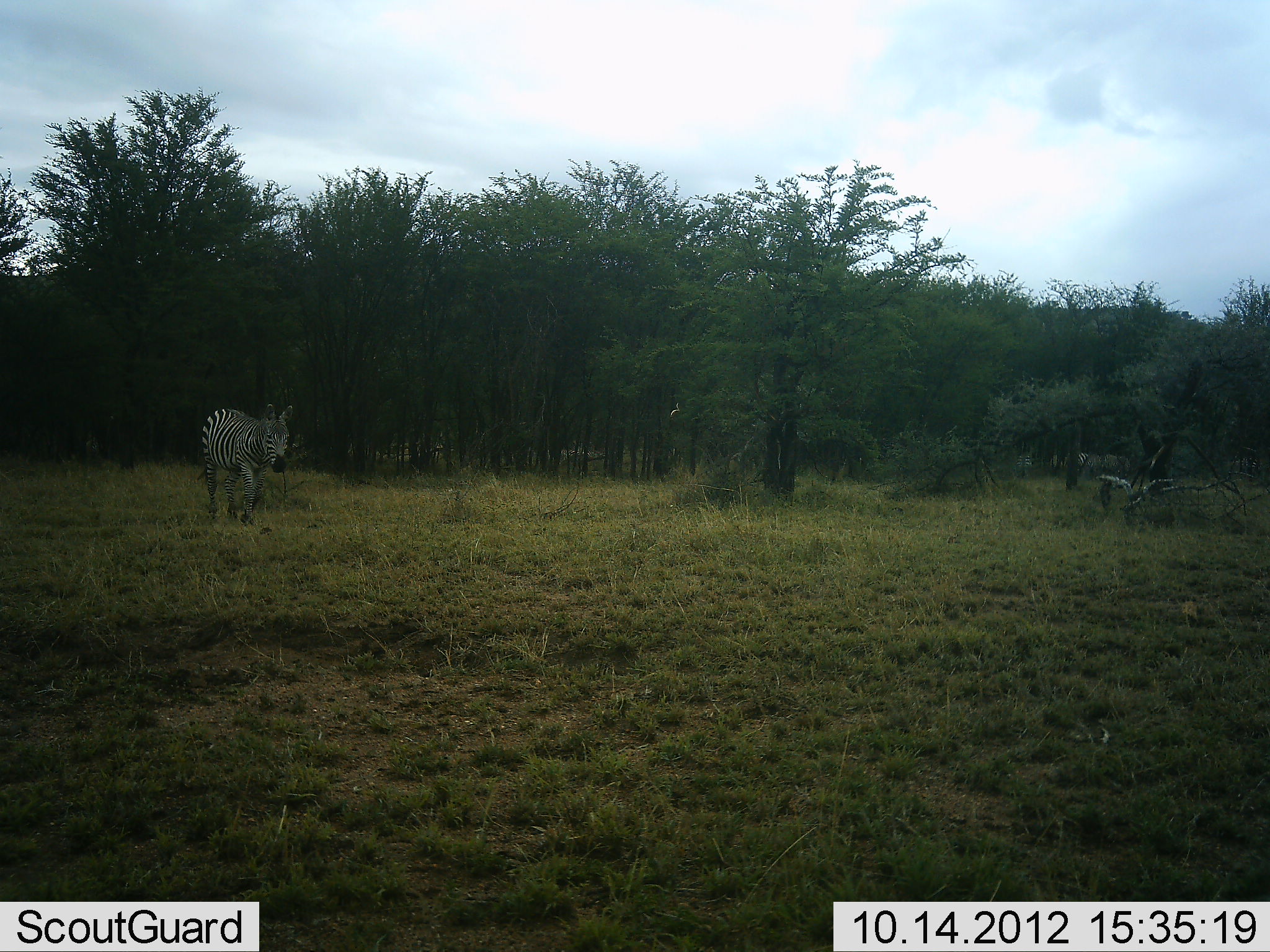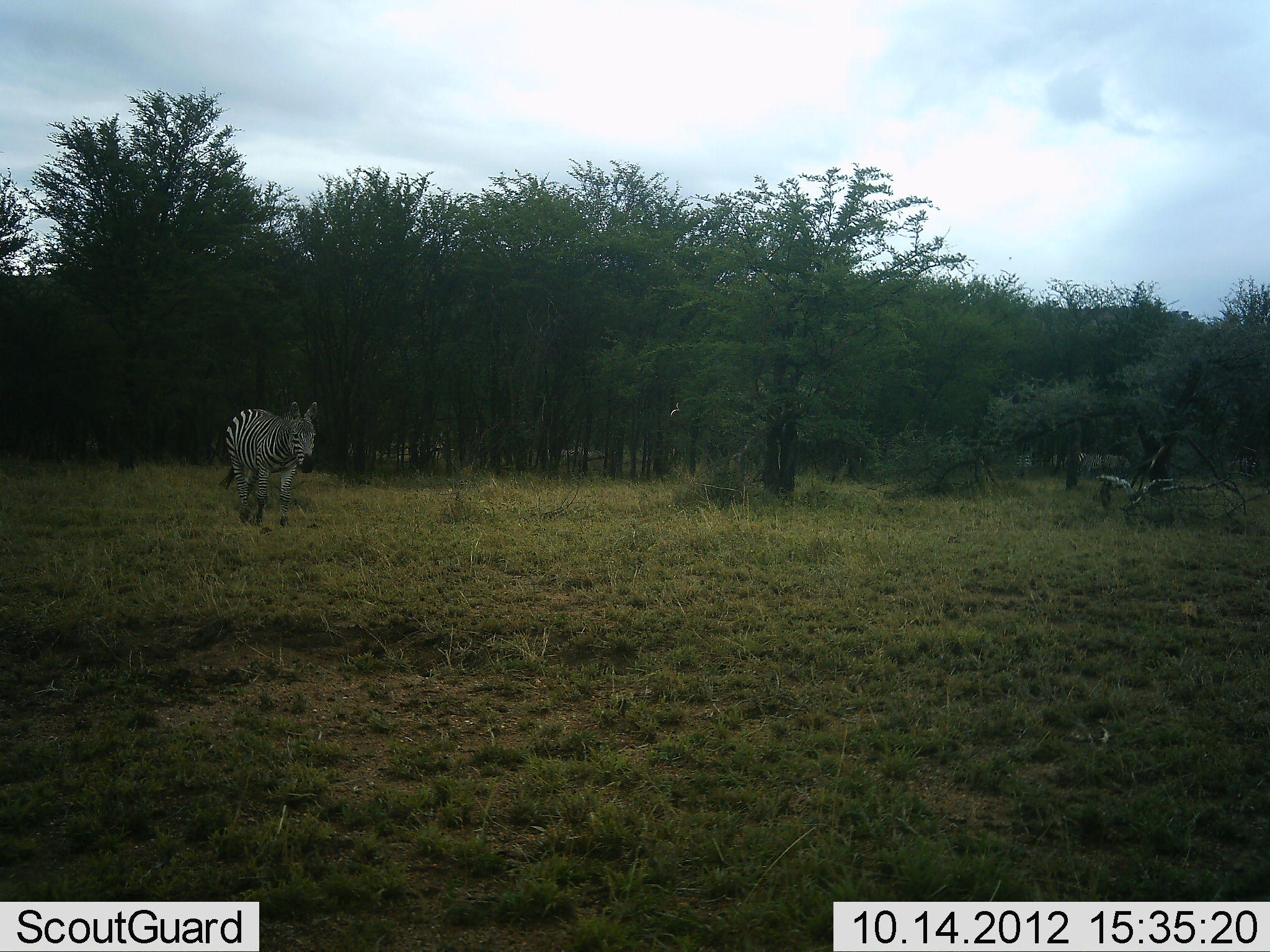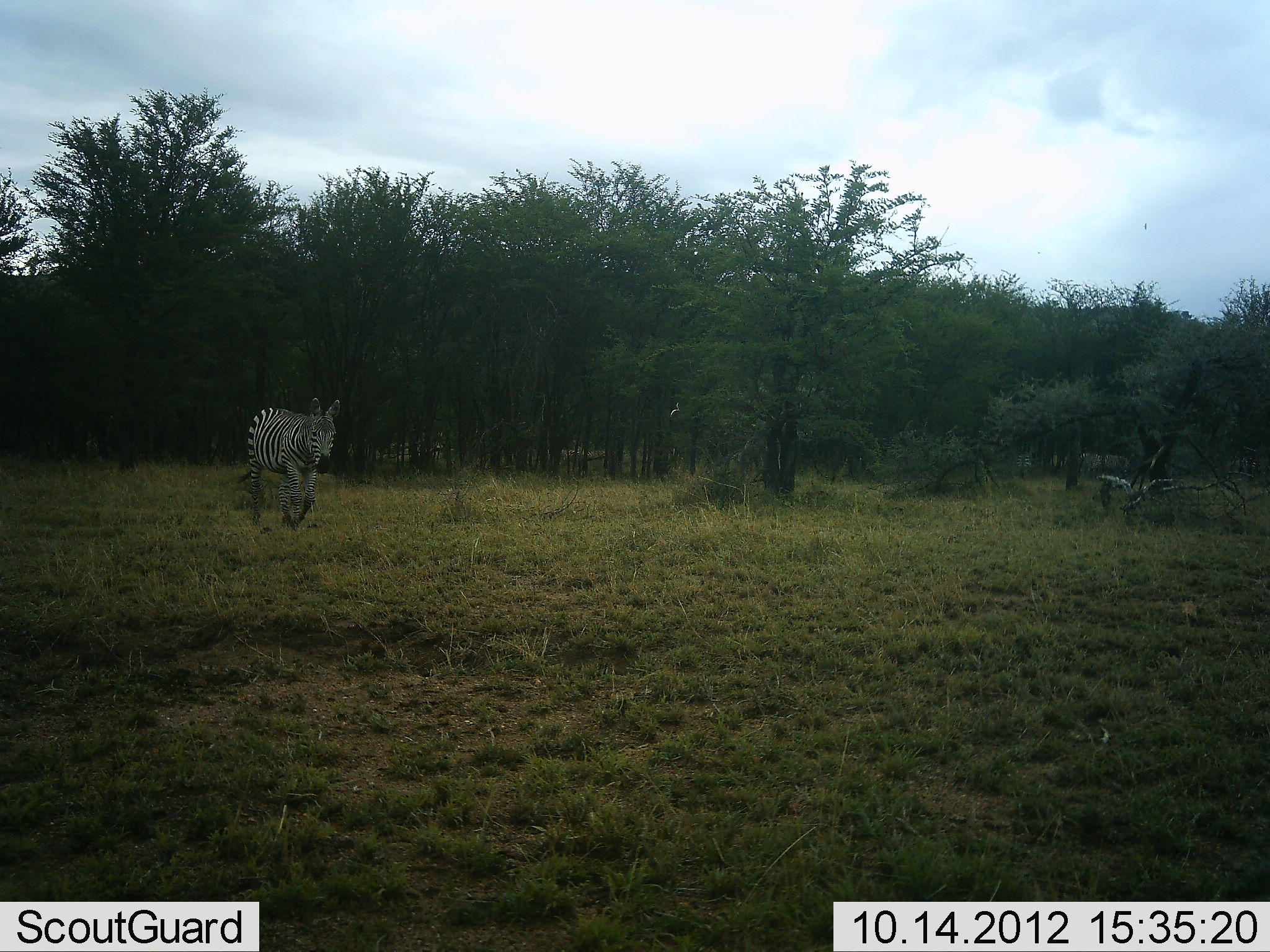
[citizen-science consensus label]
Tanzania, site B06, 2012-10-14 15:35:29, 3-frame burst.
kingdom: Animalia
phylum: Chordata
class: Mammalia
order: Perissodactyla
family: Equidae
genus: Equus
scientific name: Equus quagga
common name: plains zebra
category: zebra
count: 1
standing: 10%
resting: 0%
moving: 100%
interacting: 0%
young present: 0%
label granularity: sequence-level